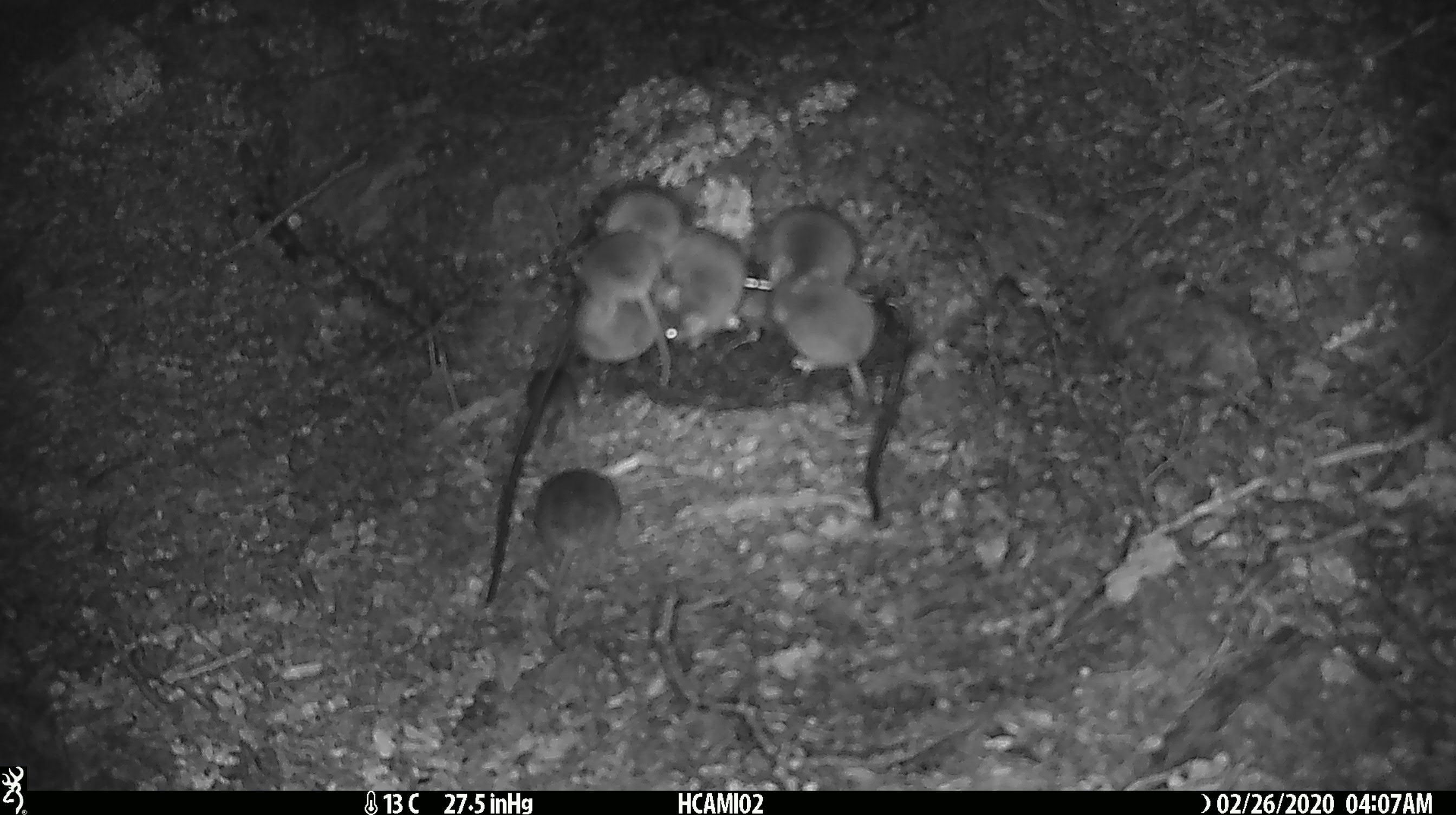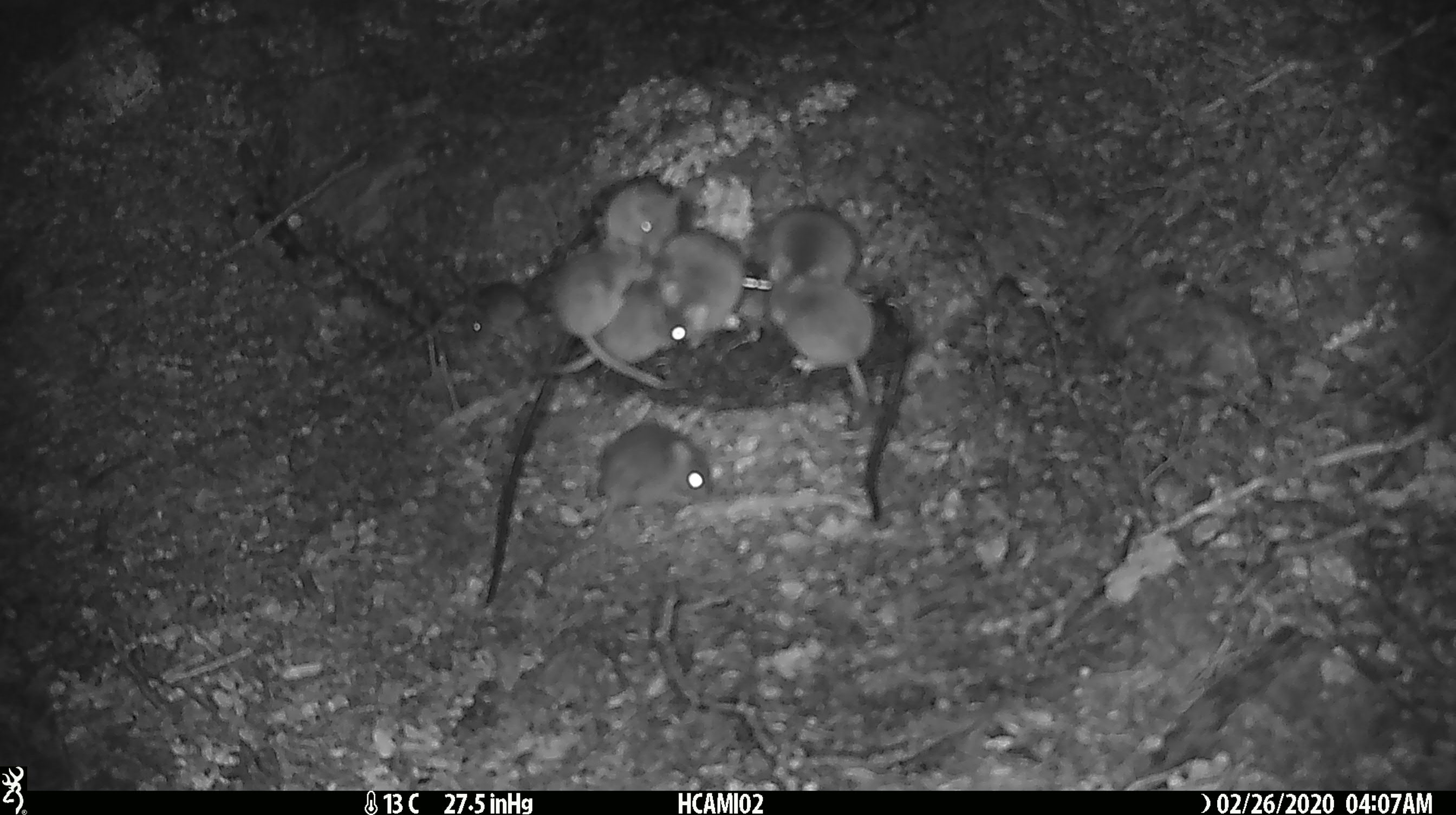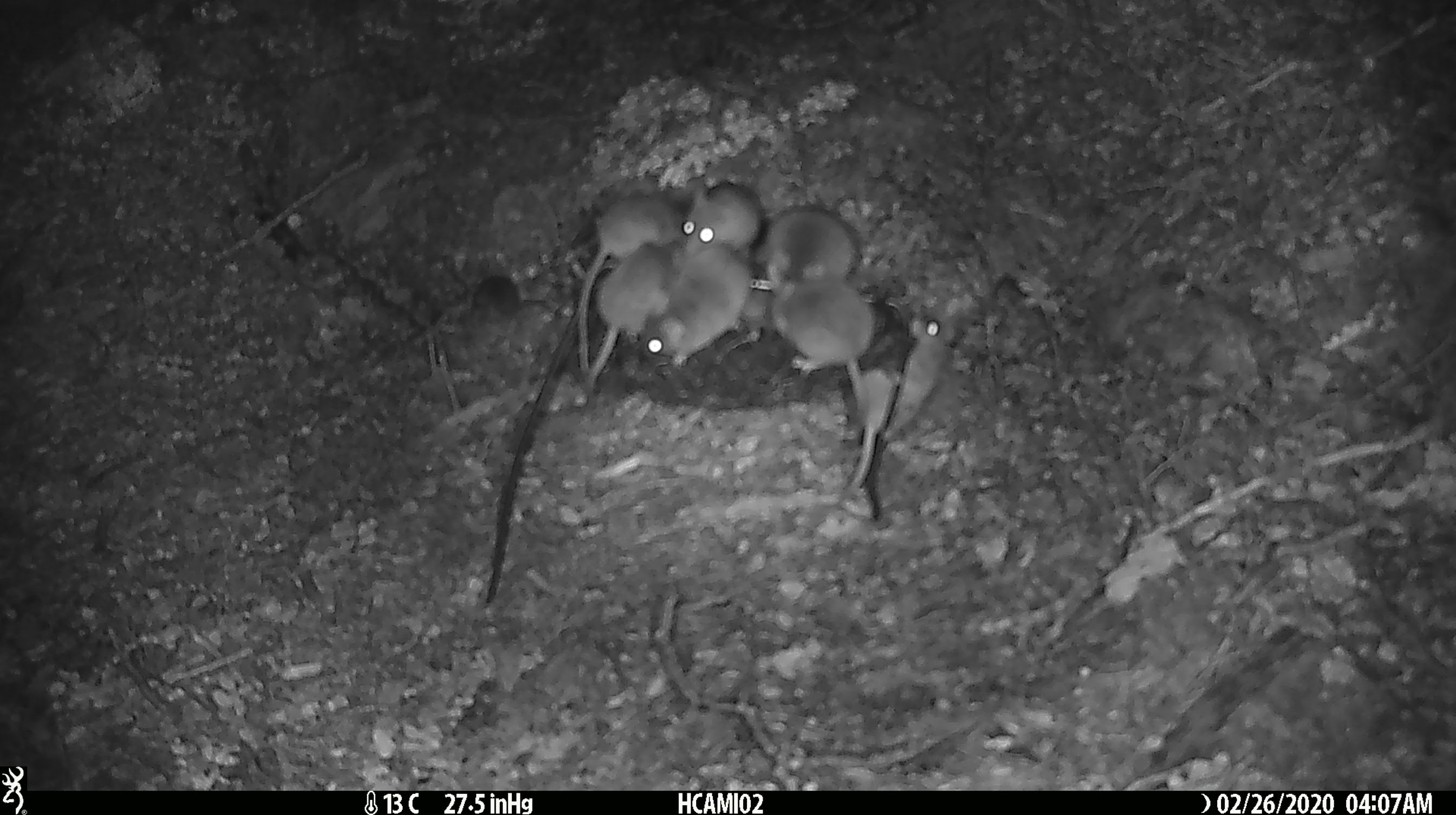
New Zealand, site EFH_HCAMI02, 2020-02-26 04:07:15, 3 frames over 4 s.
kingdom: Animalia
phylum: Chordata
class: Mammalia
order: Rodentia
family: Muridae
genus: Mus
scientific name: Mus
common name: mouse